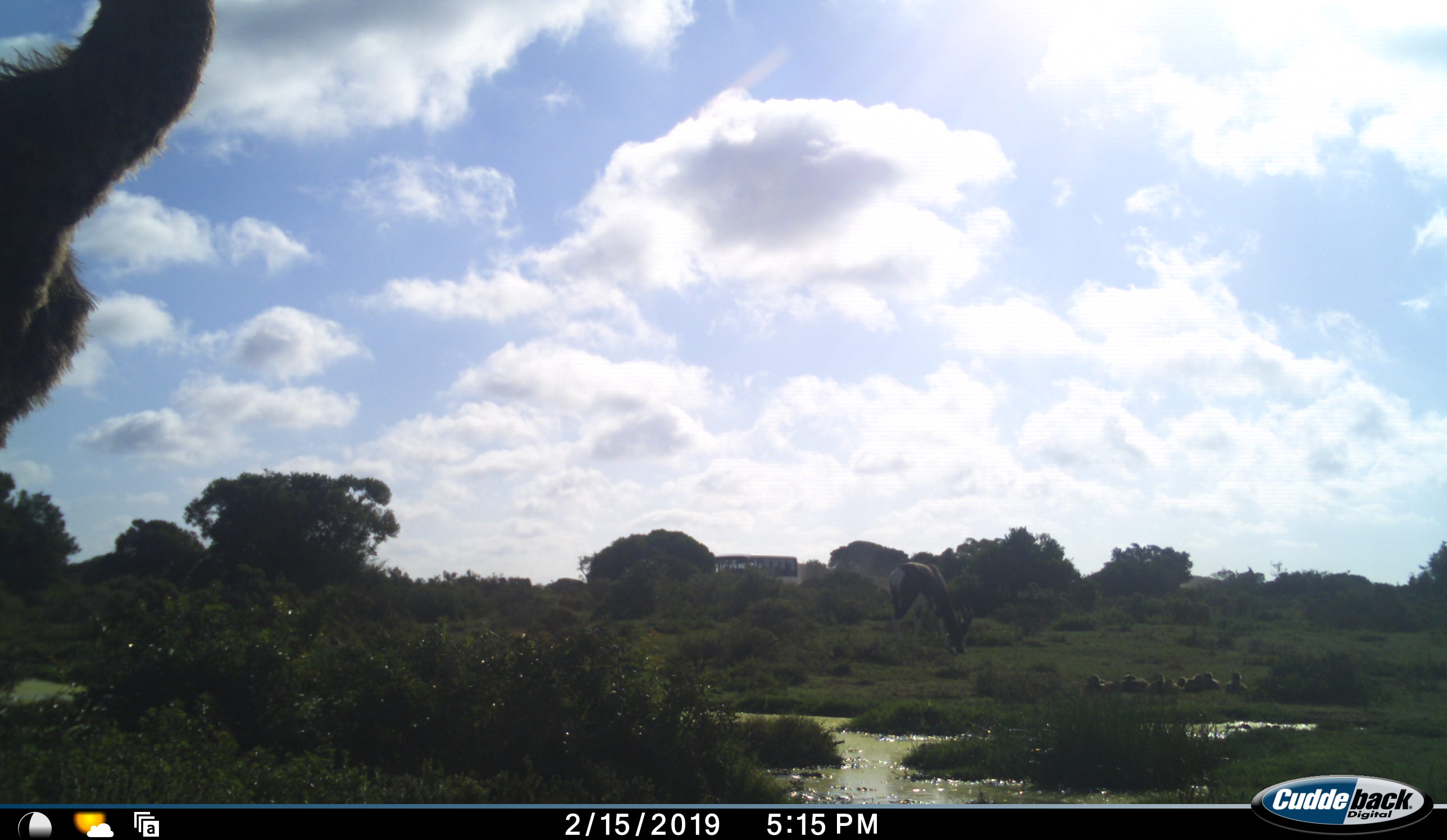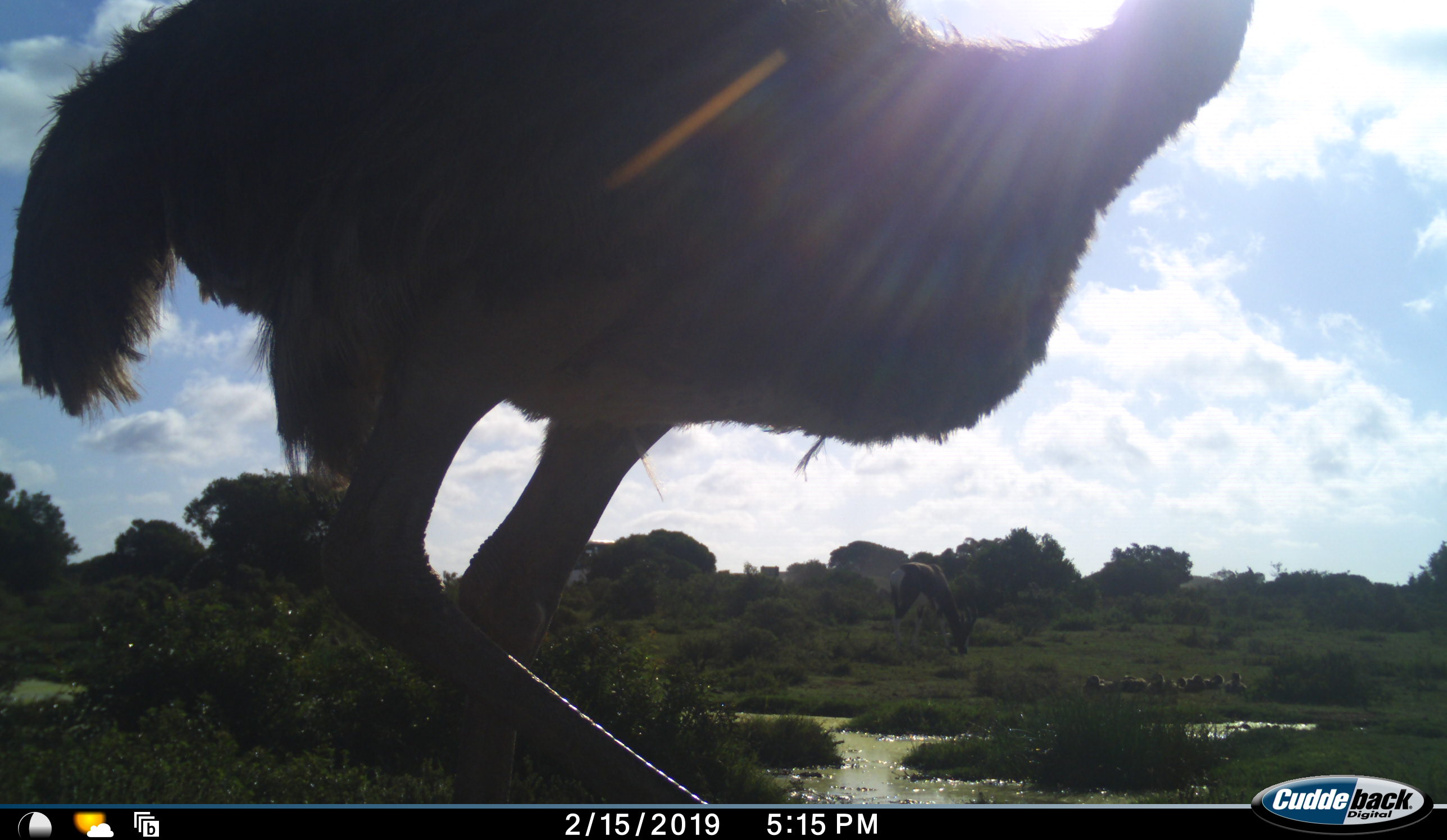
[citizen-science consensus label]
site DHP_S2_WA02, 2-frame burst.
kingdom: Animalia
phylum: Chordata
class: Mammalia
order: Artiodactyla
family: Bovidae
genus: Damaliscus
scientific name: Damaliscus pygargus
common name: bontebok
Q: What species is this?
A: Bontebok (Damaliscus pygargus).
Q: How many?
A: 1.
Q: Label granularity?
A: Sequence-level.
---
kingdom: Animalia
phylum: Chordata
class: Aves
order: Struthioniformes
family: Struthionidae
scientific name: Struthionidae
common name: ostrich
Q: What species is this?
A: Ostrich (Struthionidae).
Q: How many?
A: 1.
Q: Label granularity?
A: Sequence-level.